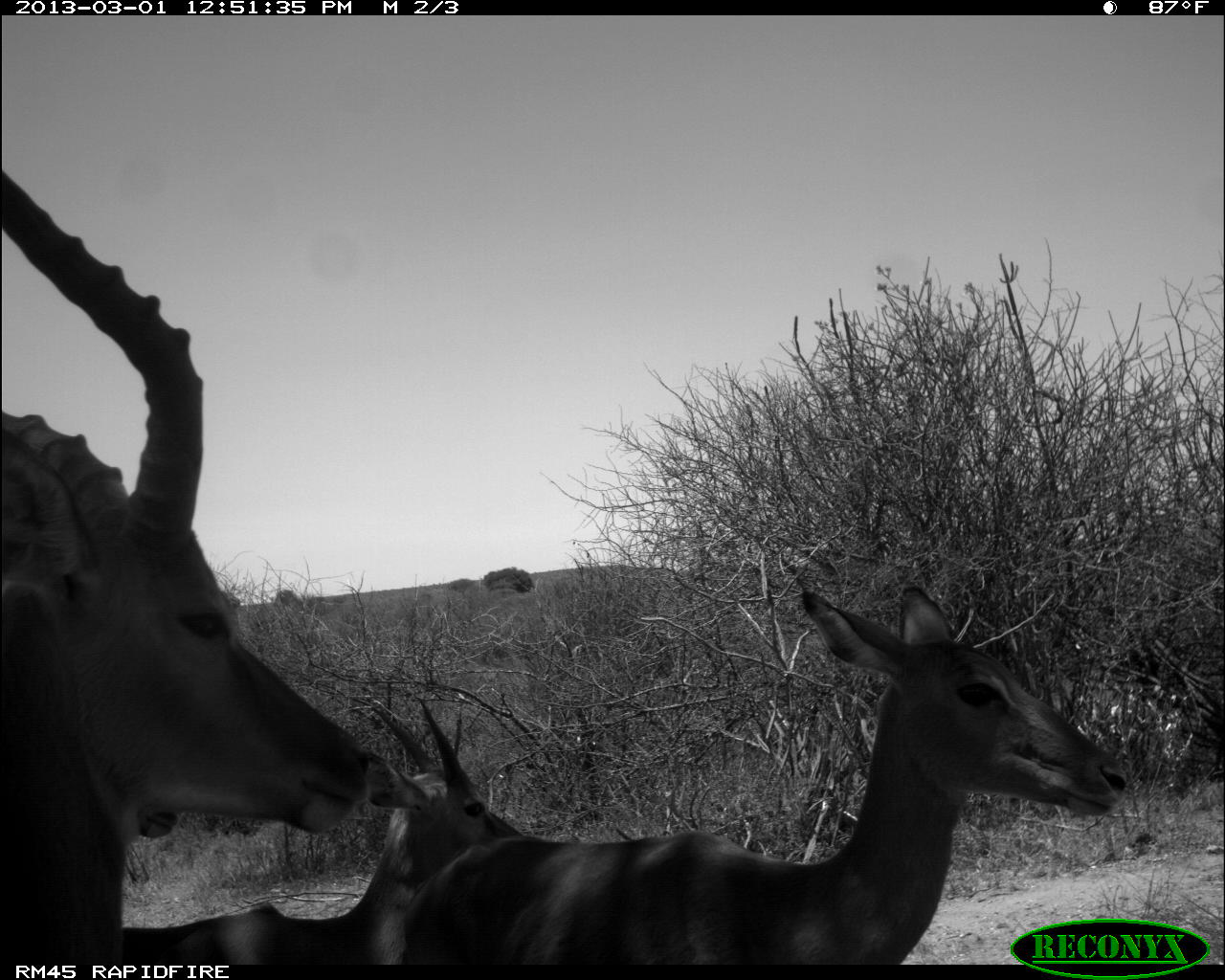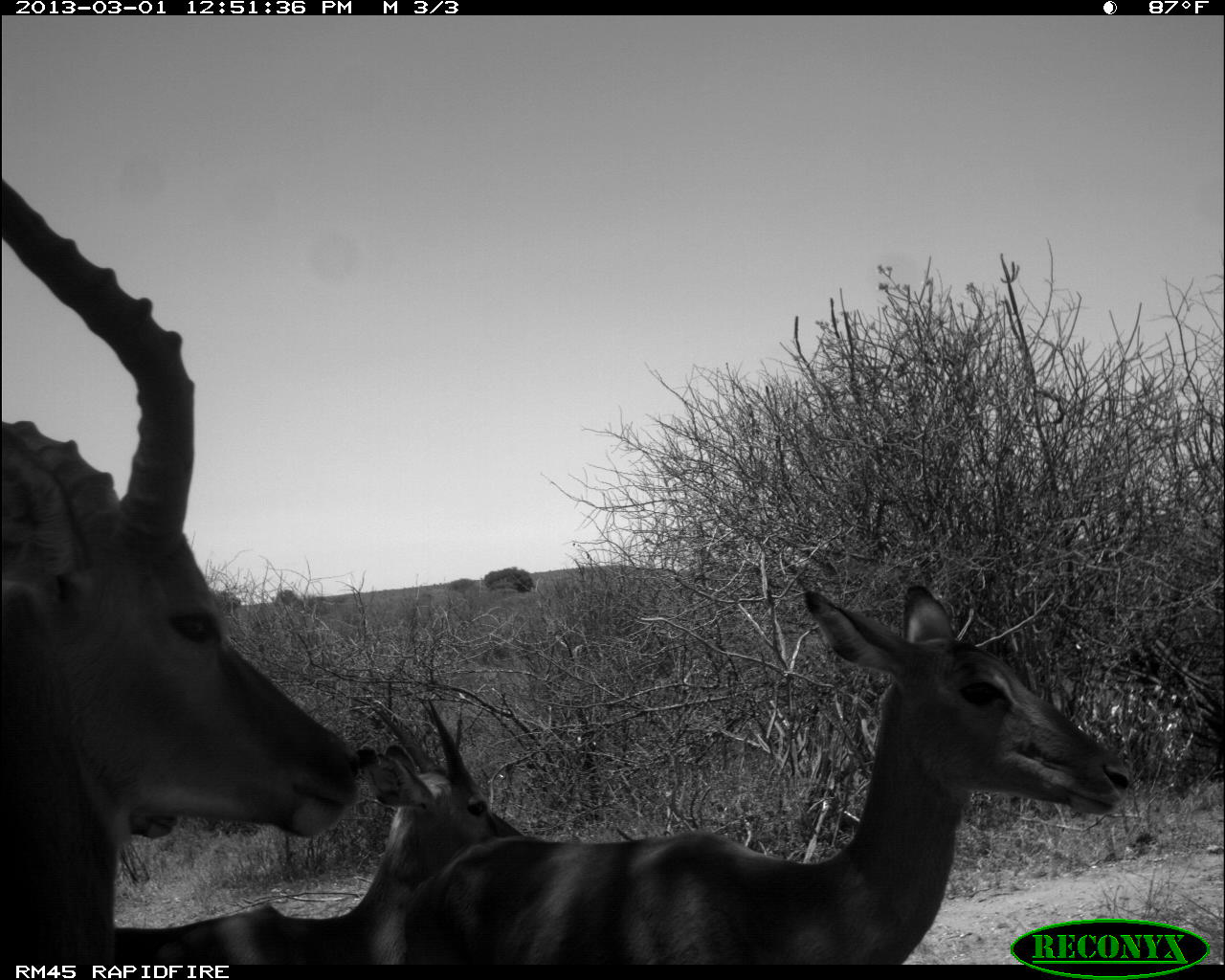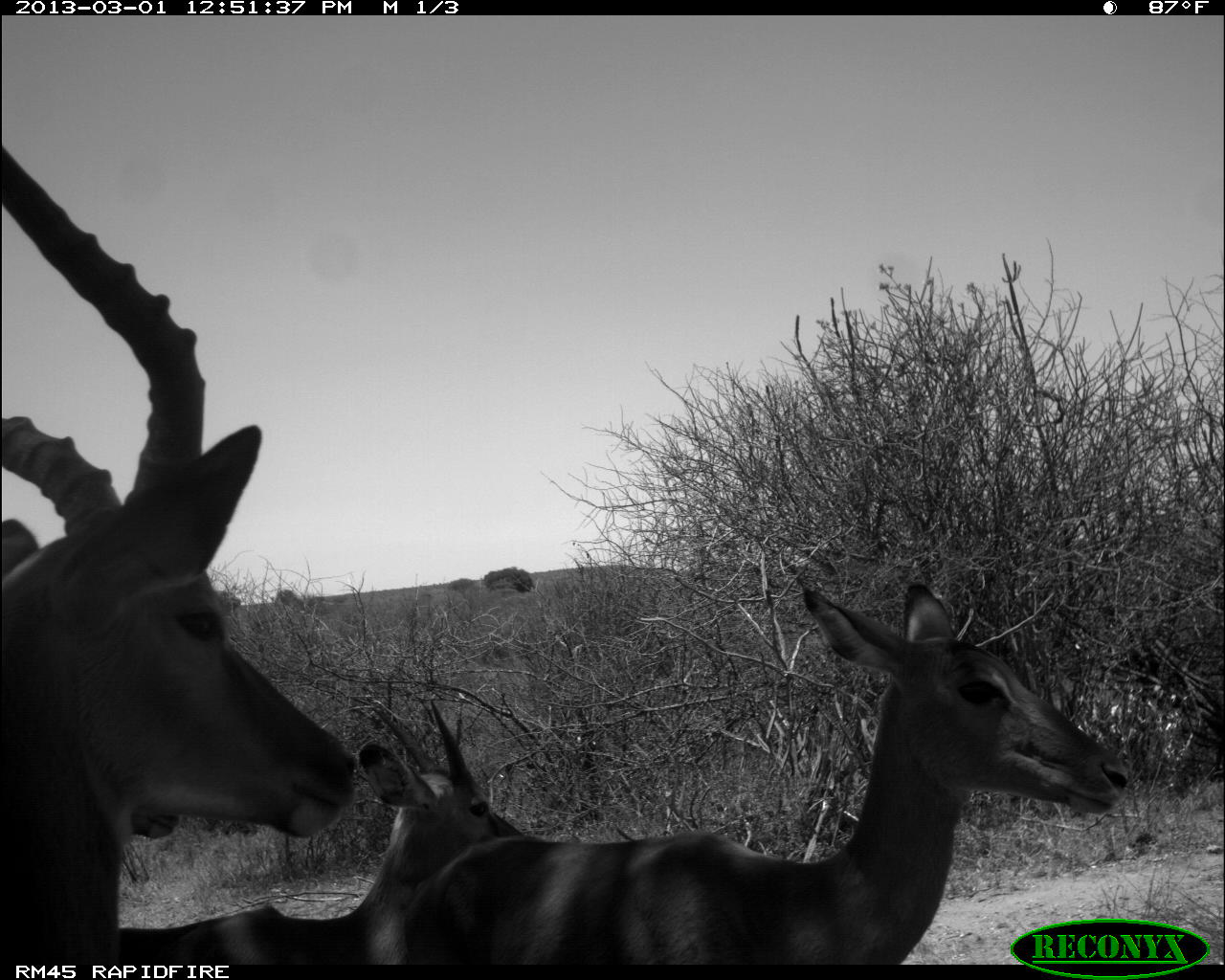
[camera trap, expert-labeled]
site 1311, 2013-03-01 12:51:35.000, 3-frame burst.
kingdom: Animalia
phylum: Chordata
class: Mammalia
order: Artiodactyla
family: Bovidae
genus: Aepyceros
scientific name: Aepyceros melampus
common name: impala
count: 4